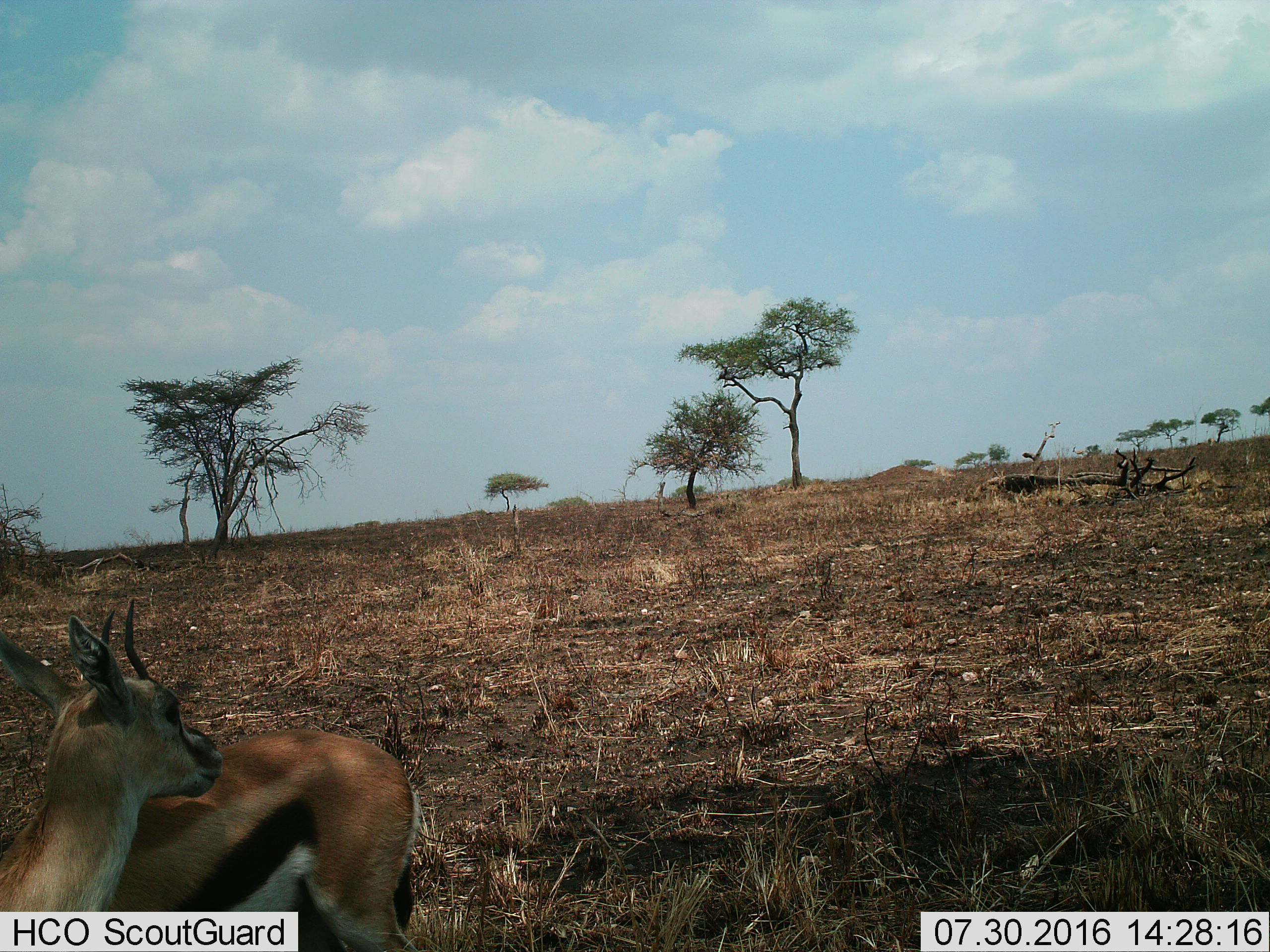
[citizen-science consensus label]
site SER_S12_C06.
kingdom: Animalia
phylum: Chordata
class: Mammalia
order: Artiodactyla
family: Bovidae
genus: Eudorcas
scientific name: Eudorcas thomsonii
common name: thomson's gazelle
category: gazellethomsons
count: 2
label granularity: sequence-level